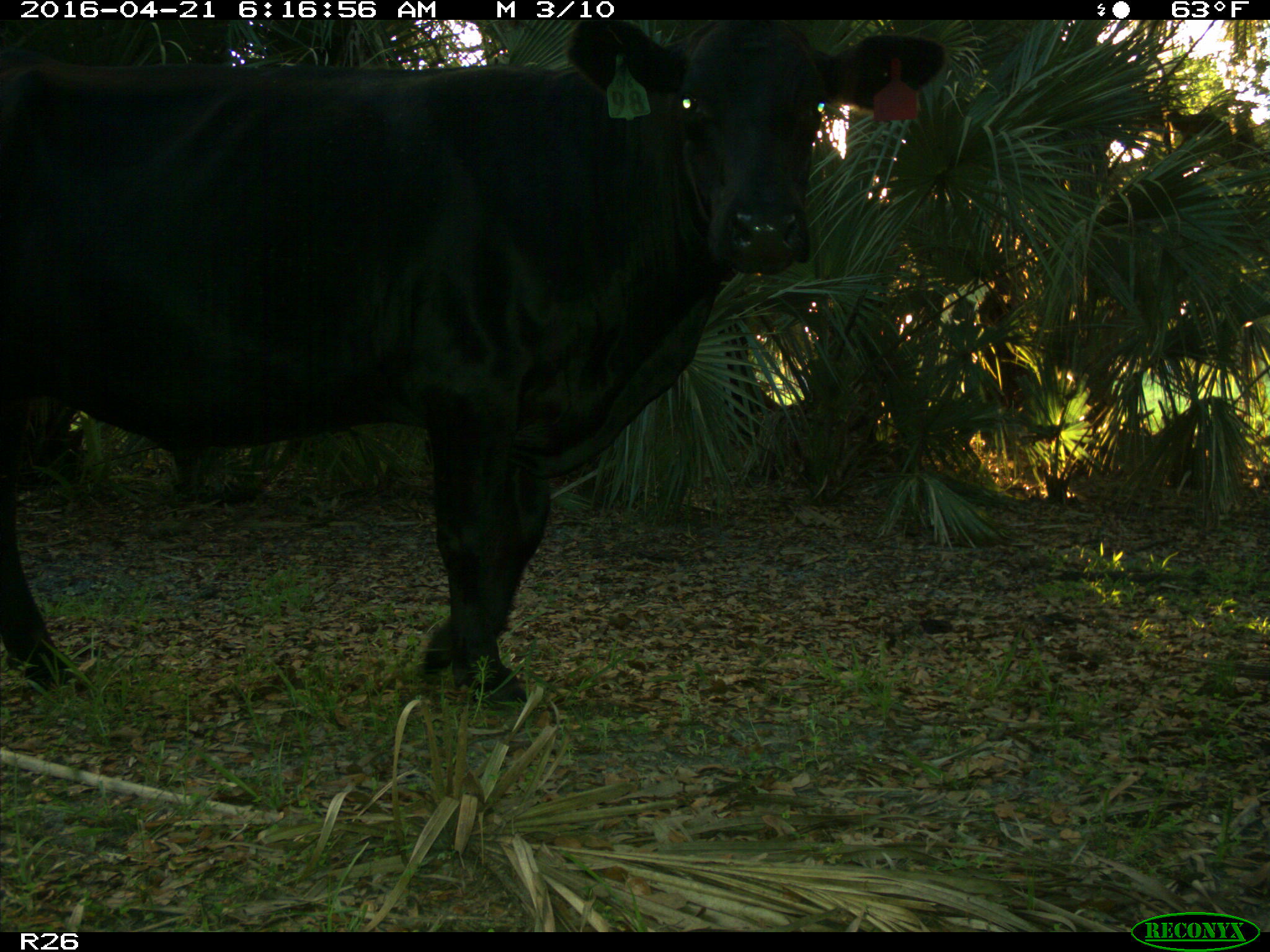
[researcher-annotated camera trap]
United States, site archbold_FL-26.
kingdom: Animalia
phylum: Chordata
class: Mammalia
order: Artiodactyla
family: Bovidae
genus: Bos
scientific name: Bos taurus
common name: domestic cow